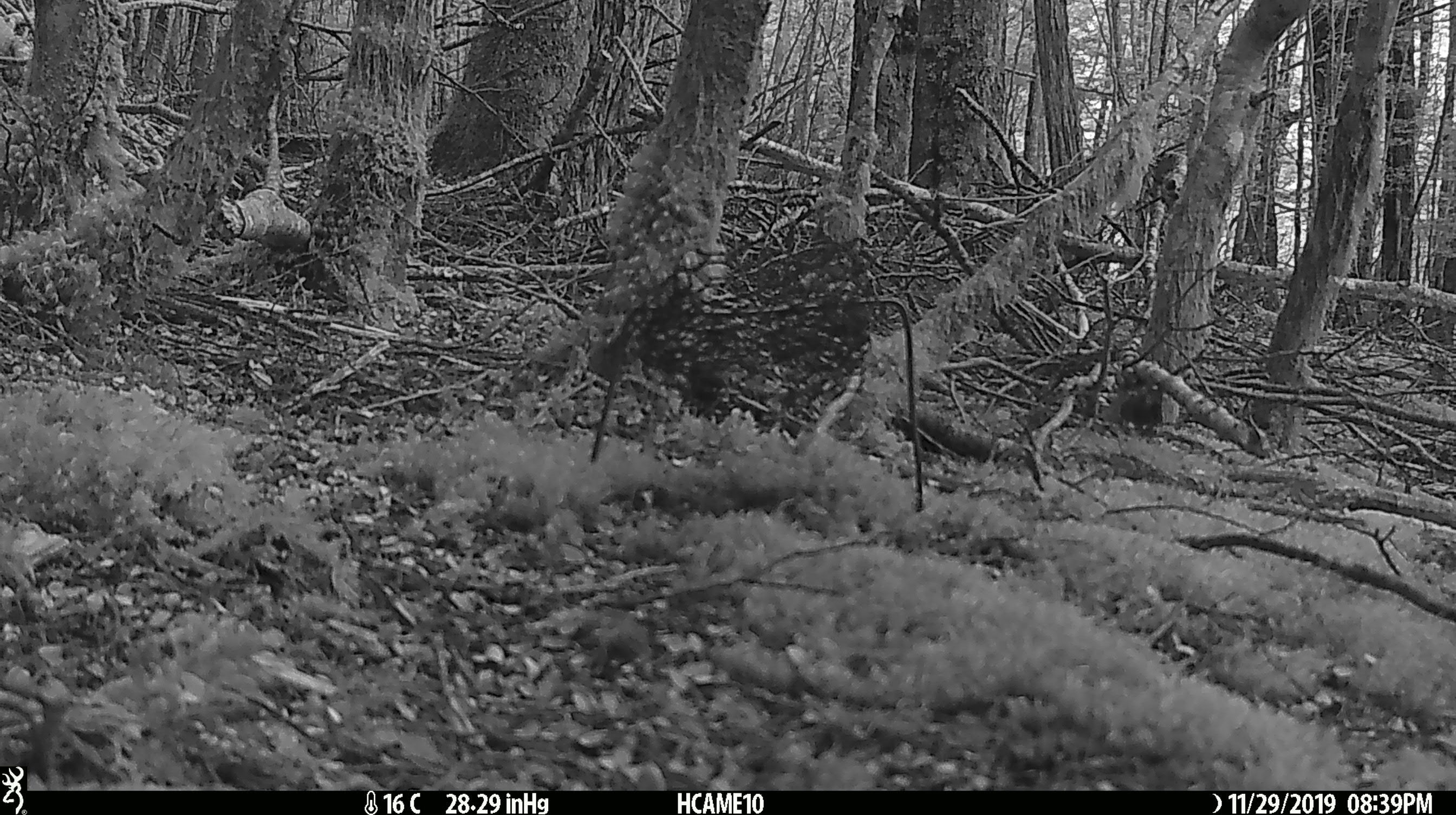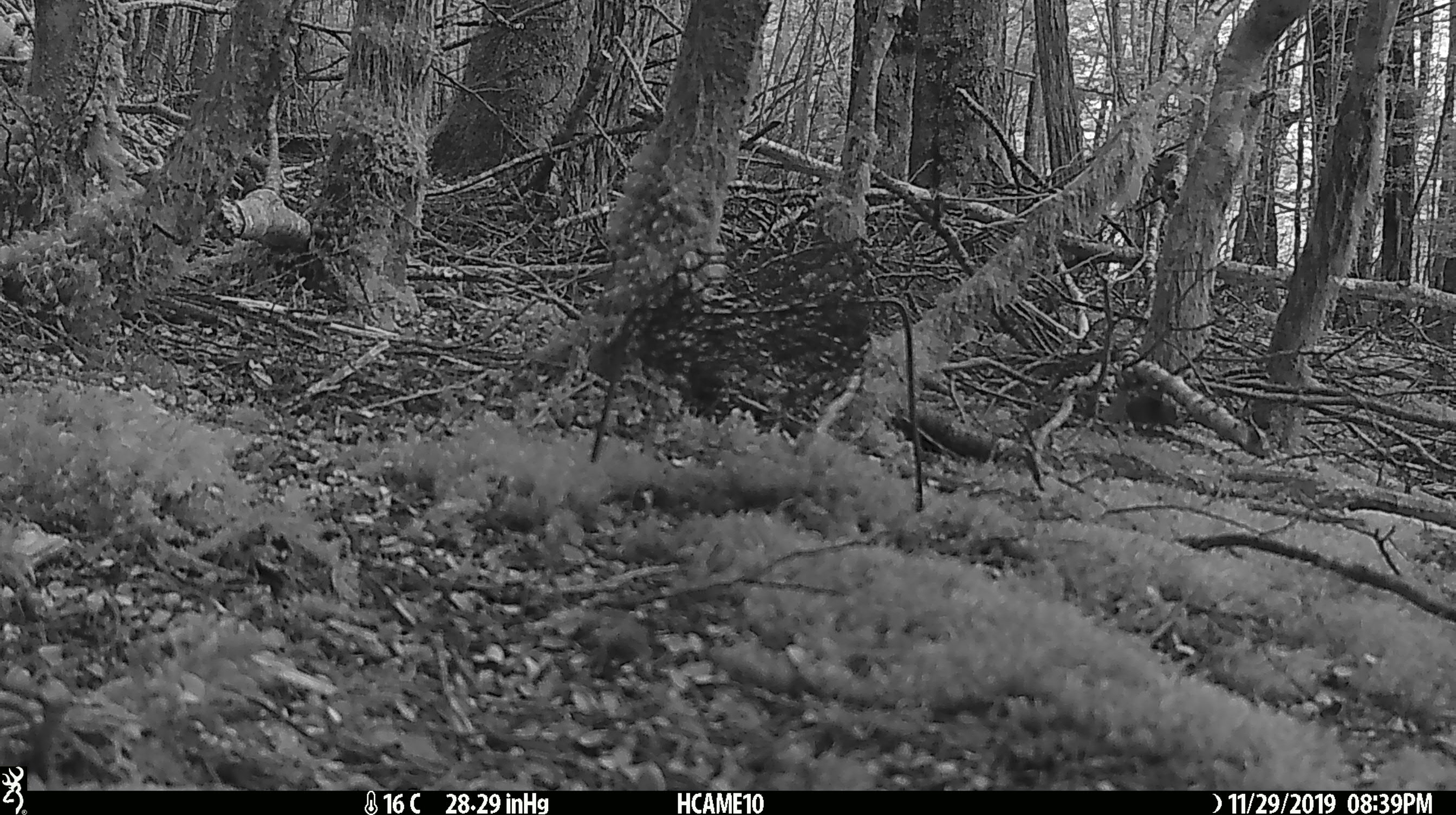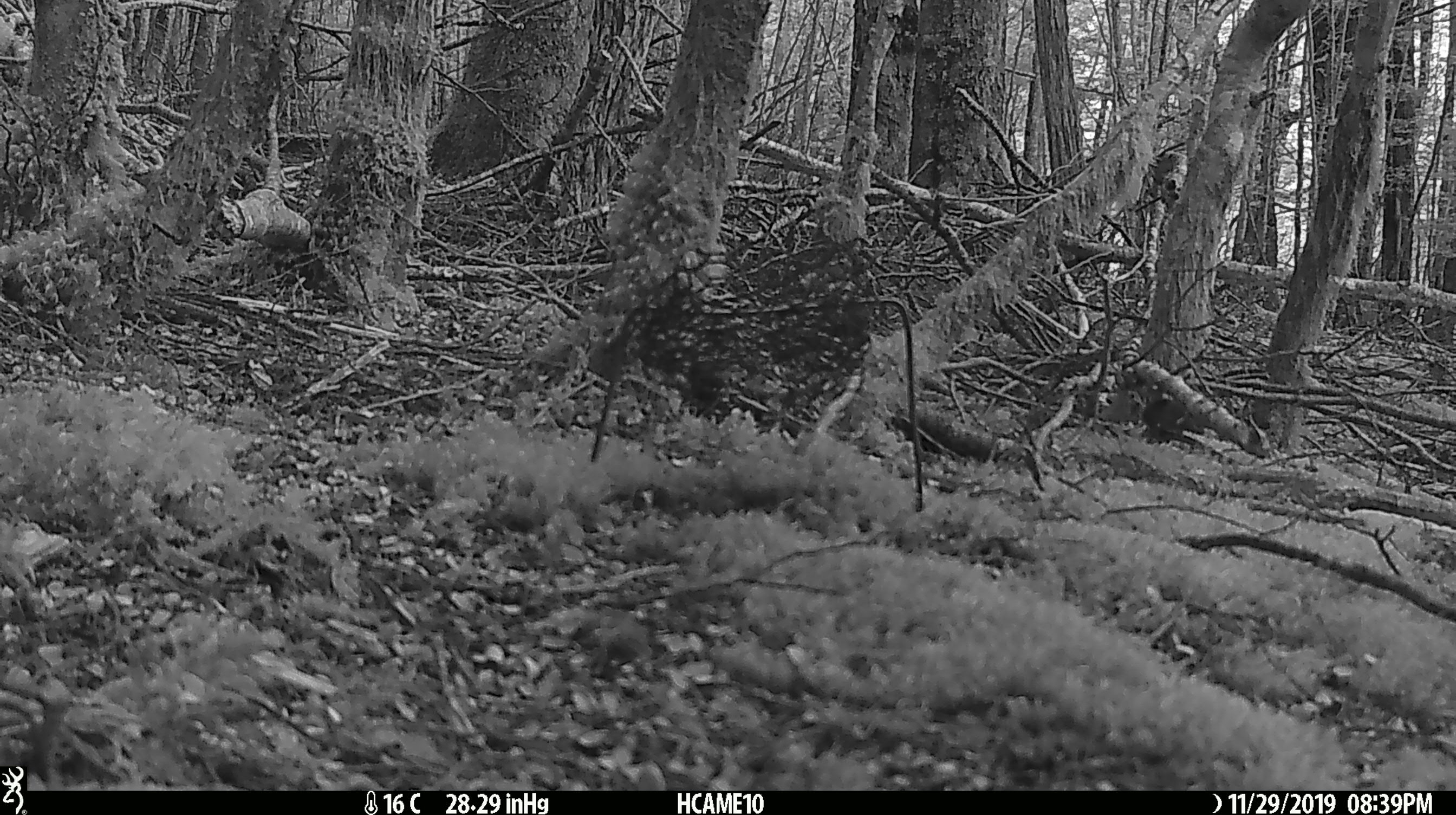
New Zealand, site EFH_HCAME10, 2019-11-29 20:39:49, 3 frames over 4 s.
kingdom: Animalia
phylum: Chordata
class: Mammalia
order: Rodentia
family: Muridae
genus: Mus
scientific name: Mus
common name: mouse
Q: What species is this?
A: Mouse (Mus).